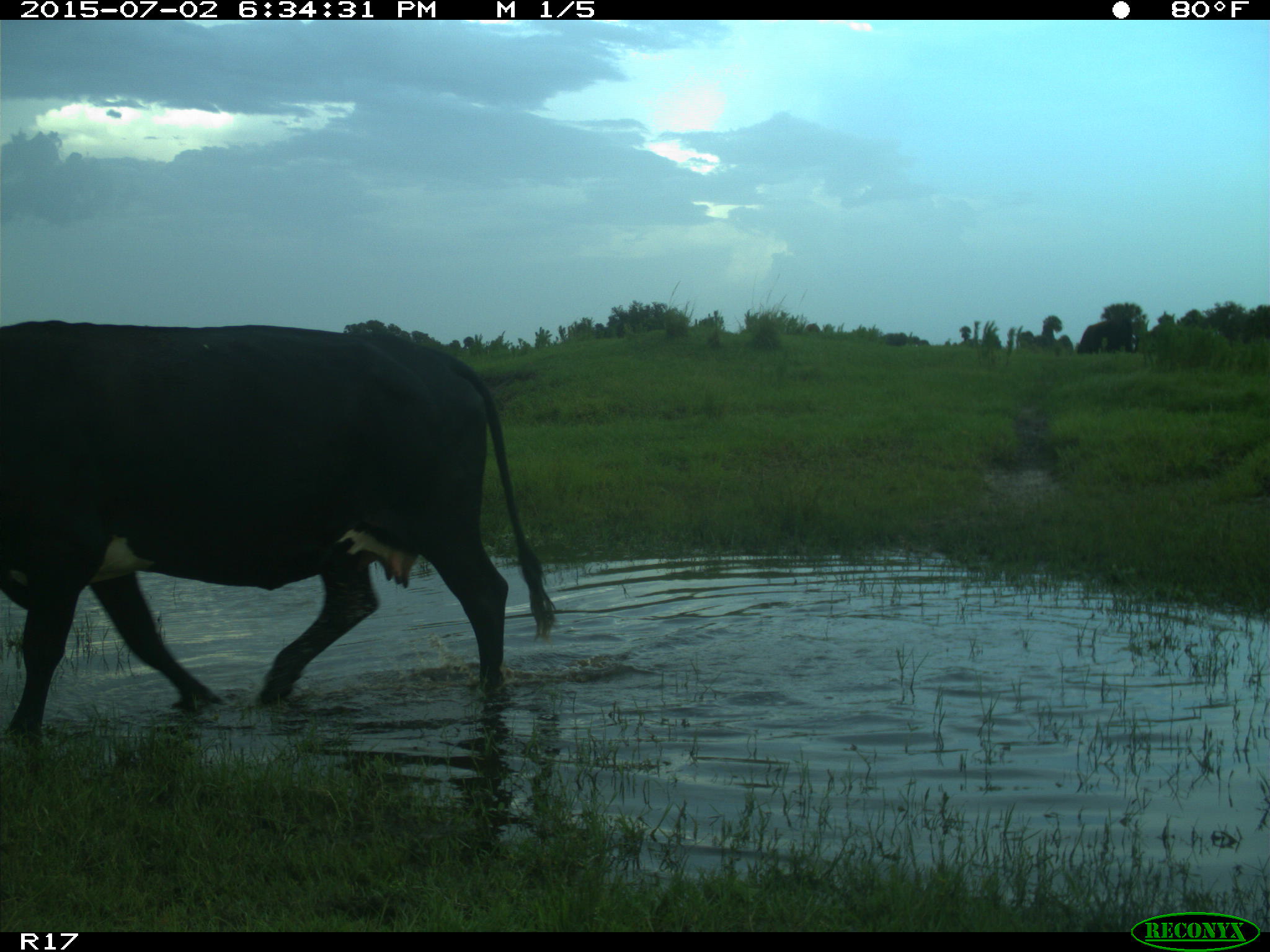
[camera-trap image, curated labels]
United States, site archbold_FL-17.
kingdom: Animalia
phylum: Chordata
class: Mammalia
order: Artiodactyla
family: Bovidae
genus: Bos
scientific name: Bos taurus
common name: domestic cow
Bos taurus (domestic cow).